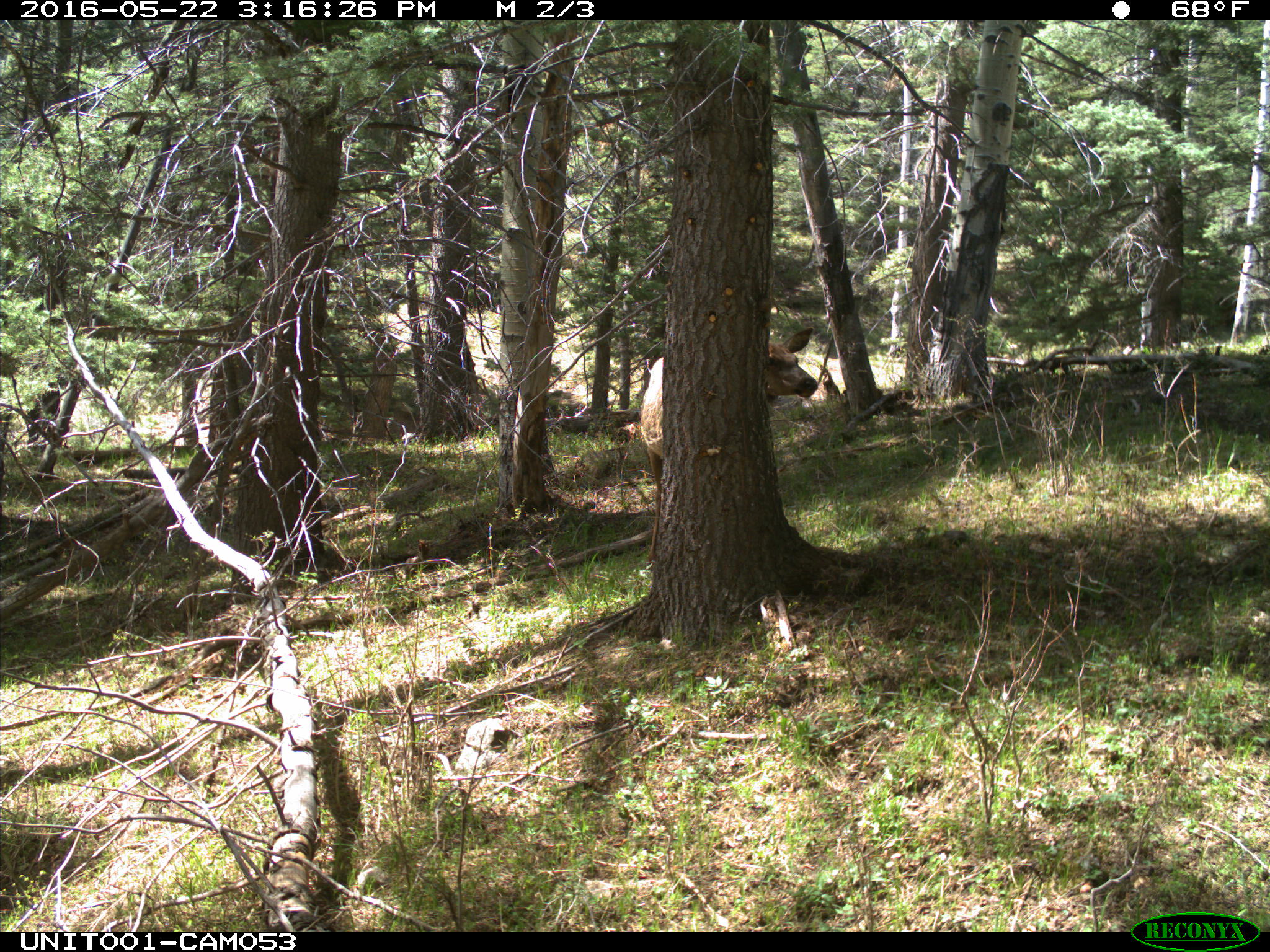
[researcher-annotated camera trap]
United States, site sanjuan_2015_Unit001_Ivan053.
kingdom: Animalia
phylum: Chordata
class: Mammalia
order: Artiodactyla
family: Cervidae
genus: Cervus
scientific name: Cervus elaphus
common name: red deer